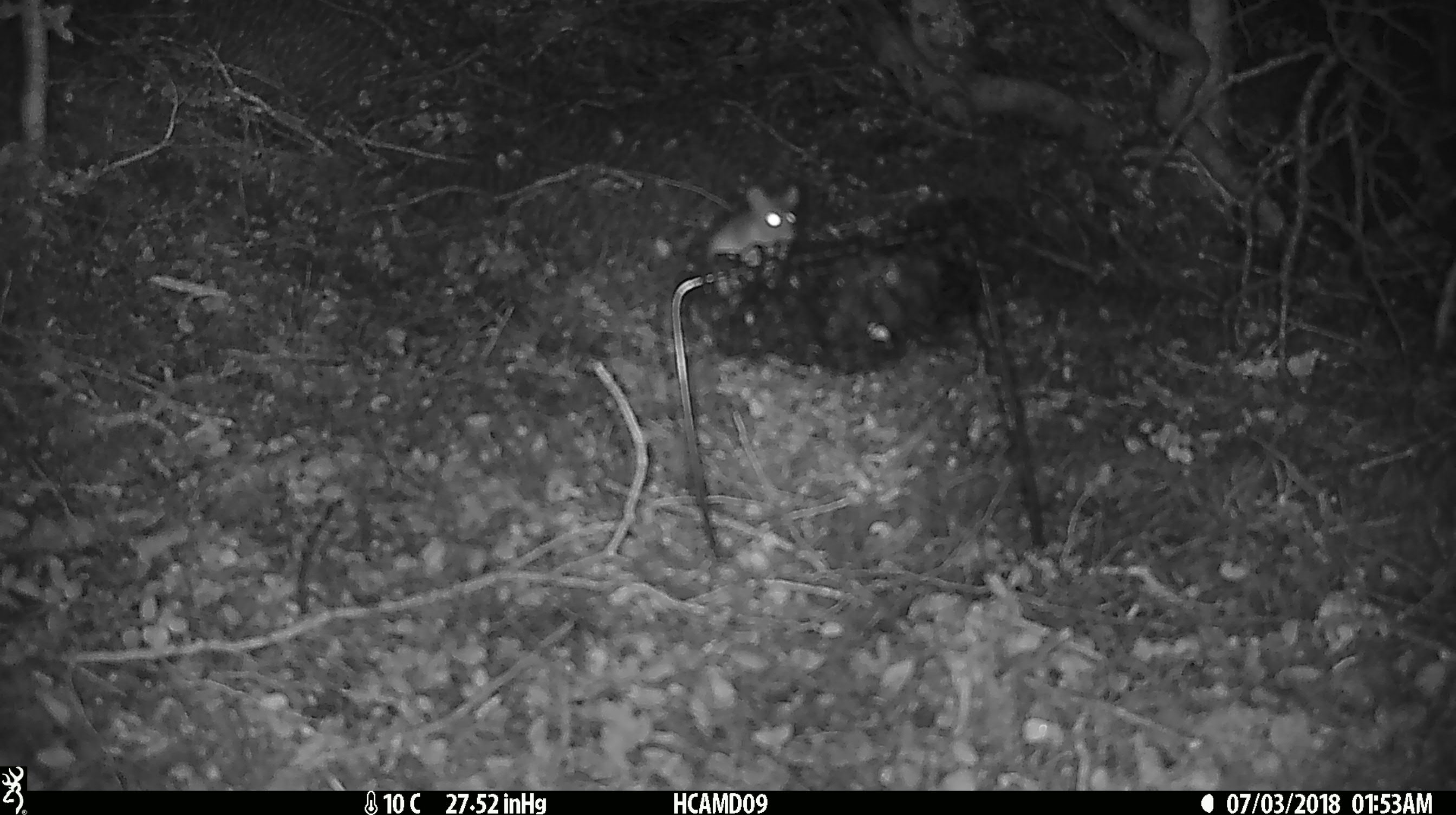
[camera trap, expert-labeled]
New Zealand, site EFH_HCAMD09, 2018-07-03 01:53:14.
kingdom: Animalia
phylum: Chordata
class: Mammalia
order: Rodentia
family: Muridae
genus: Mus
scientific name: Mus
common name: mouse